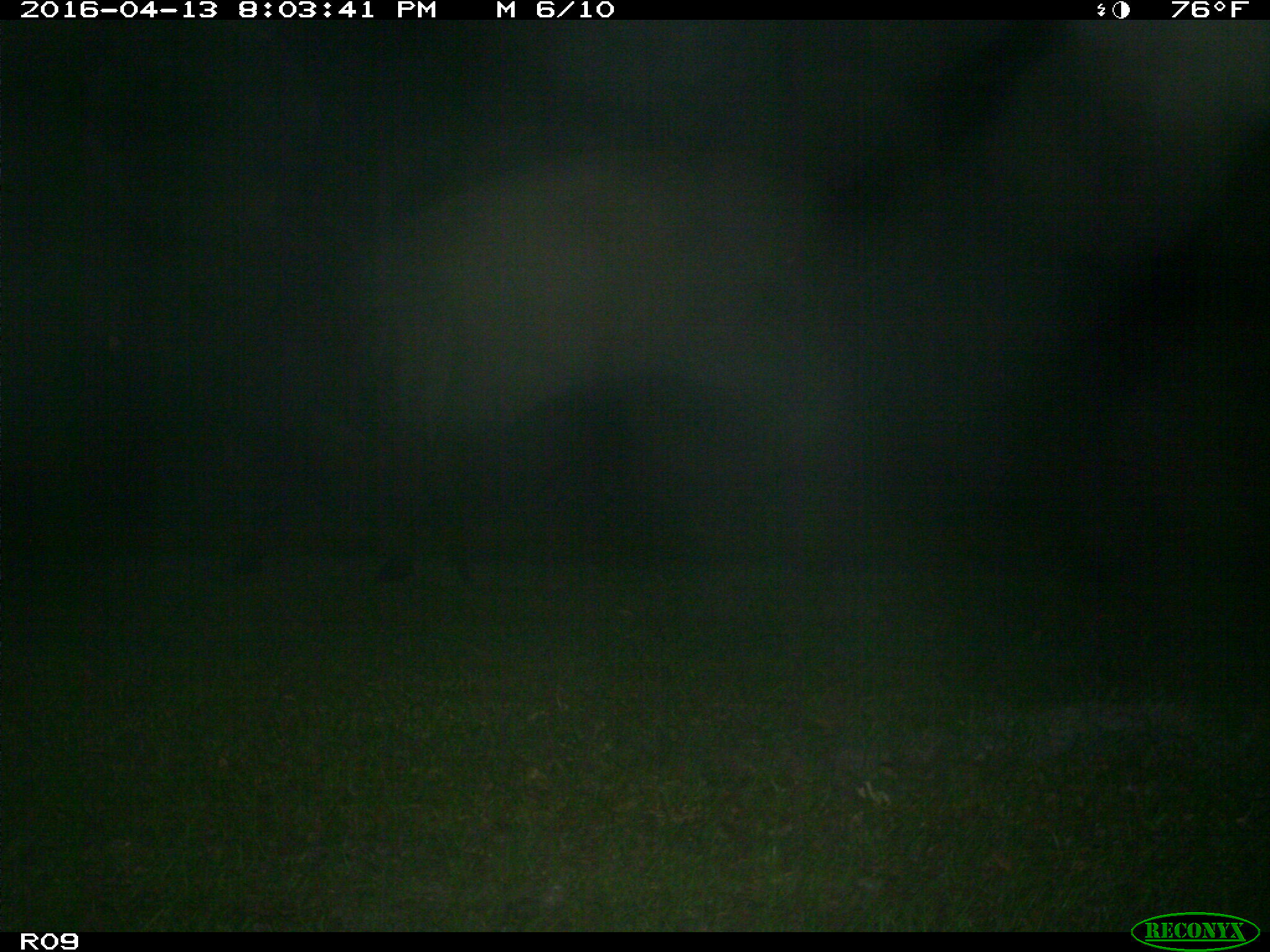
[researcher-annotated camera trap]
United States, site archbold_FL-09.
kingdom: Animalia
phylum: Chordata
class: Mammalia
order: Artiodactyla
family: Bovidae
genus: Bos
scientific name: Bos taurus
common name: domestic cow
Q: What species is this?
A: Bos taurus (domestic cow).